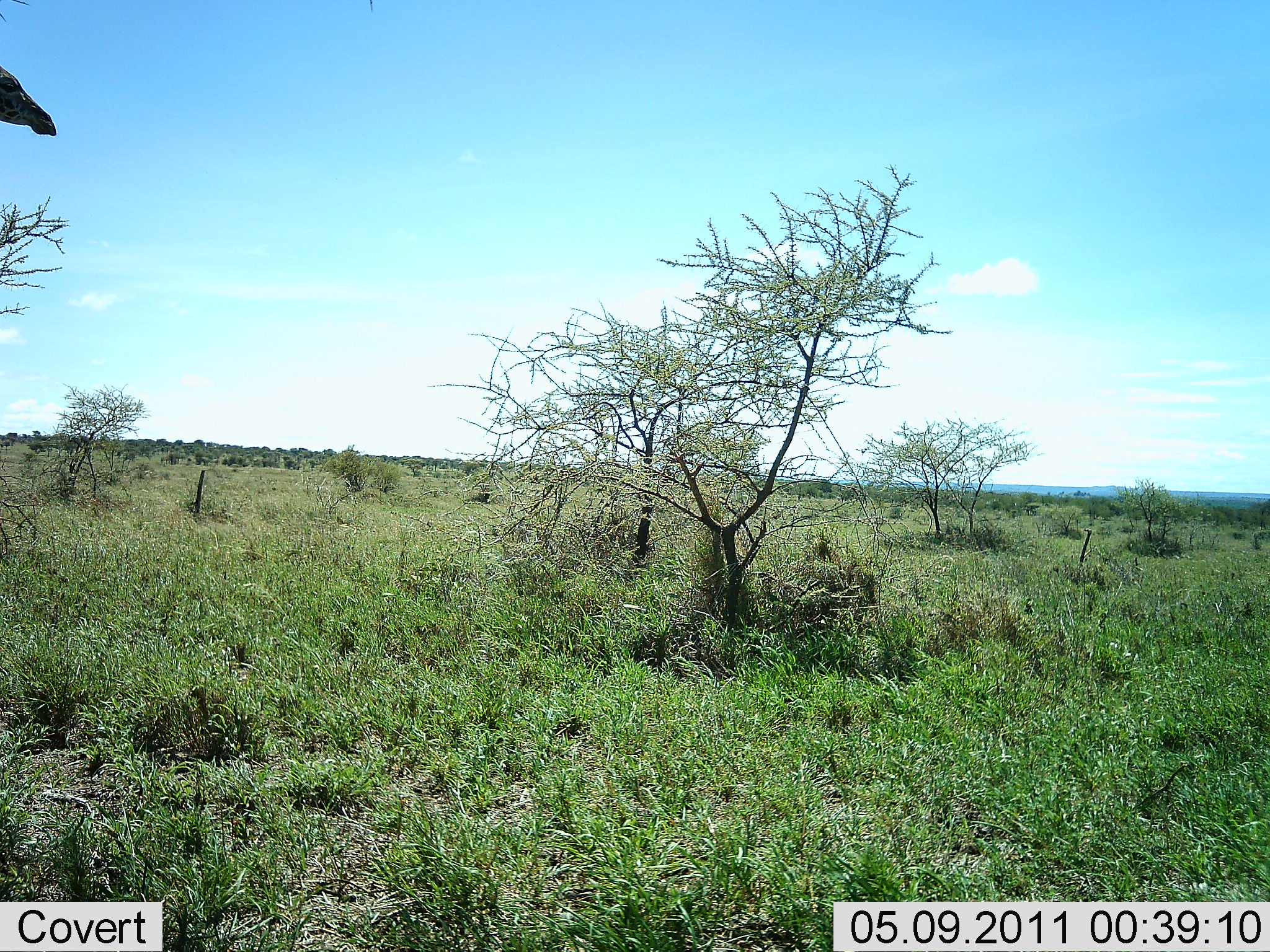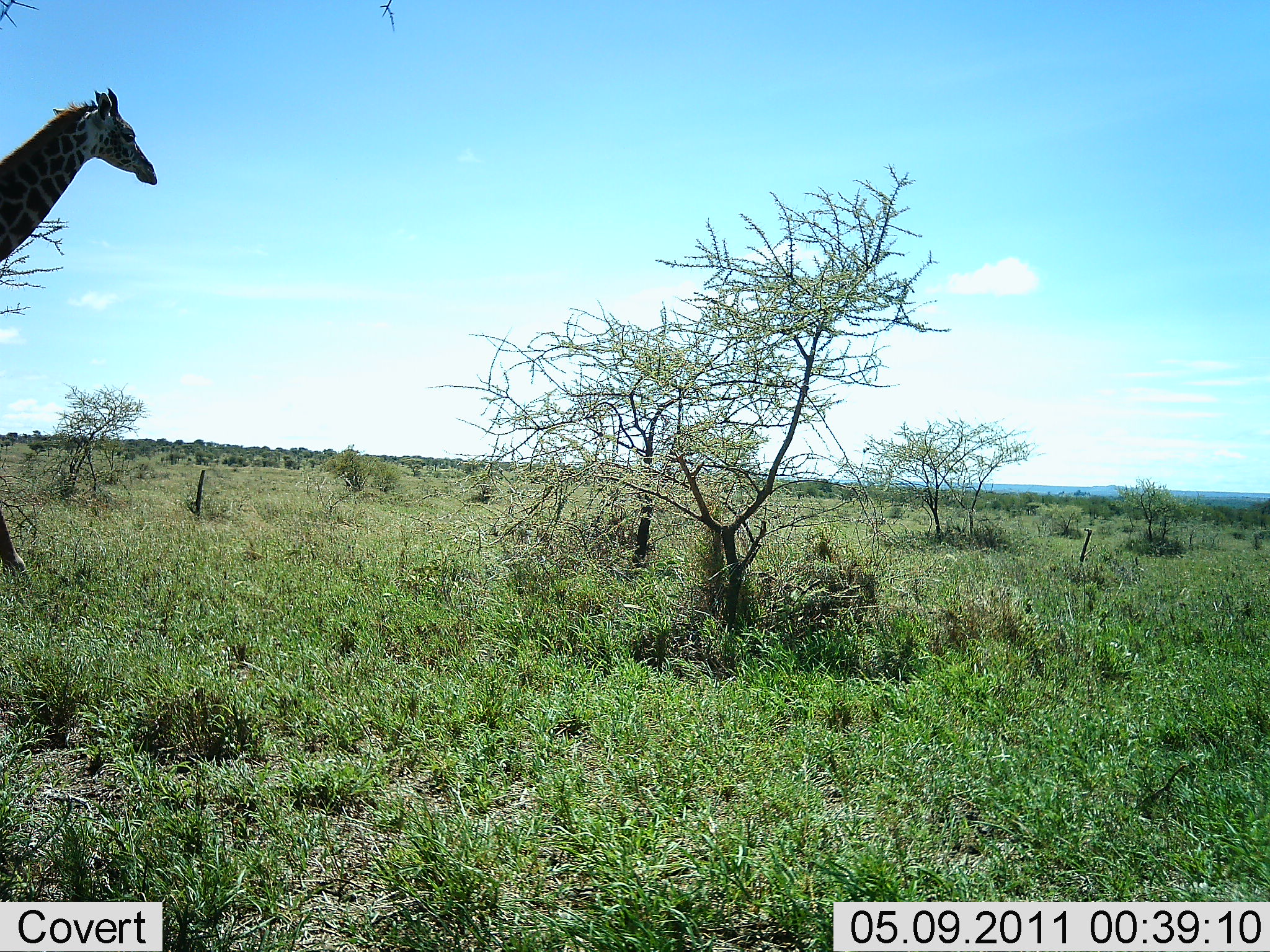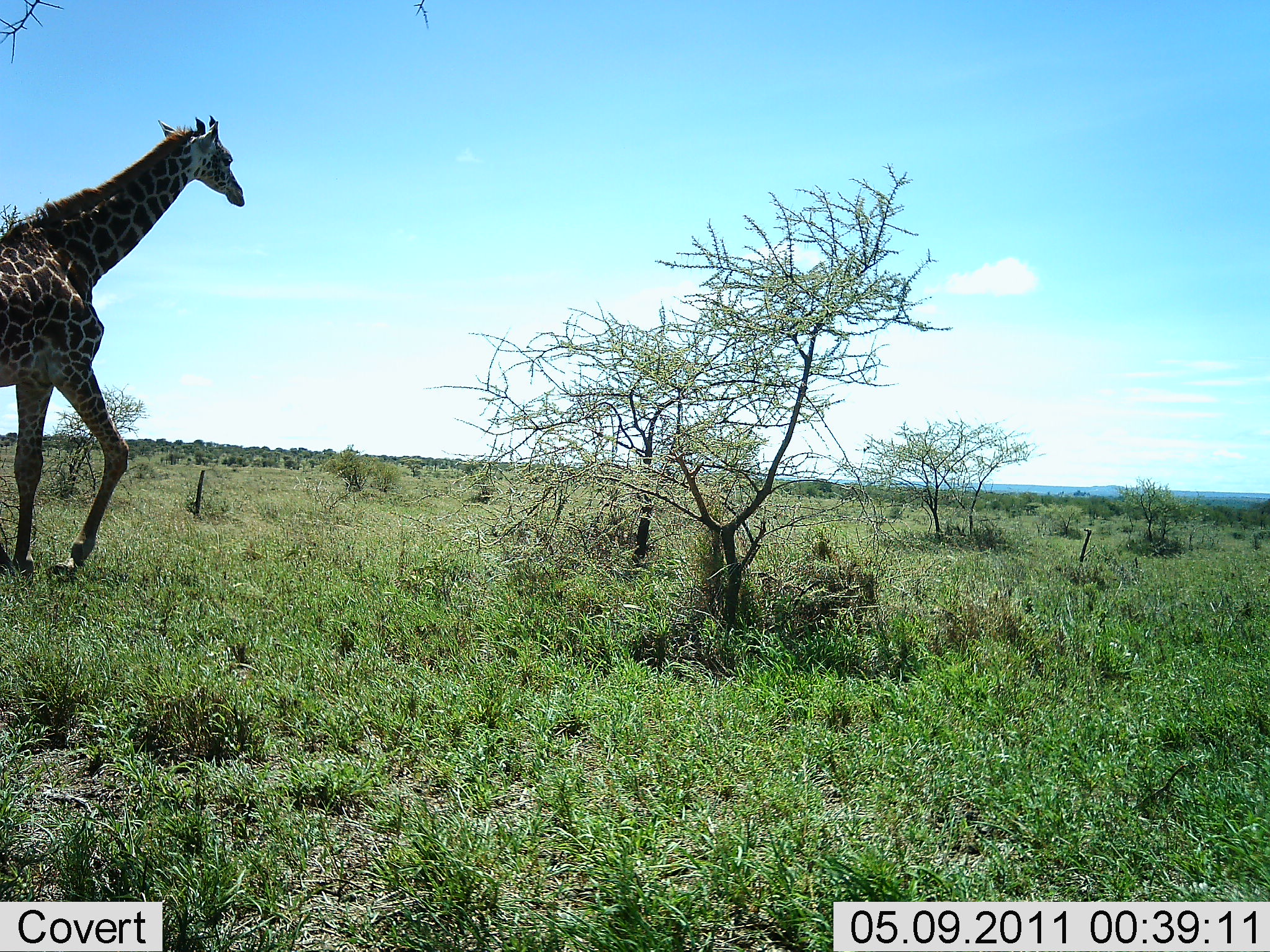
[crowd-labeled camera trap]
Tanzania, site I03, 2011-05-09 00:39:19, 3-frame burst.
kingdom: Animalia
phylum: Chordata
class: Mammalia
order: Artiodactyla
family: Giraffidae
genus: Giraffa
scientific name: Giraffa camelopardalis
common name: giraffe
Giraffe (Giraffa camelopardalis), count 1. Behavior (volunteer vote fractions): standing 9%, resting 0%, moving 100%, interacting 0%. Young present (vote fraction): 0%. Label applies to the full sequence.